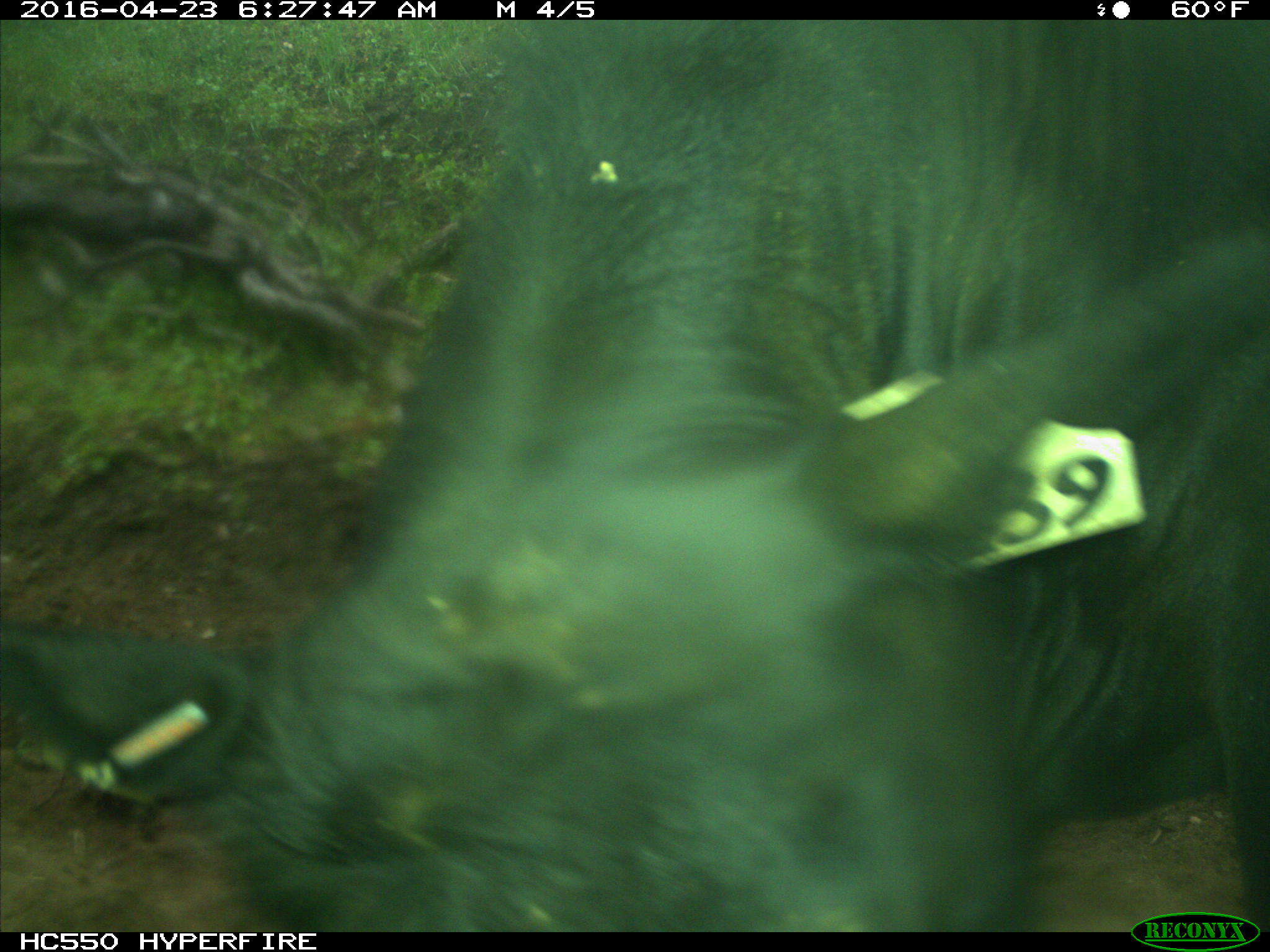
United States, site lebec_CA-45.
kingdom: Animalia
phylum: Chordata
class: Mammalia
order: Artiodactyla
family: Bovidae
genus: Bos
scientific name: Bos taurus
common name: domestic cow